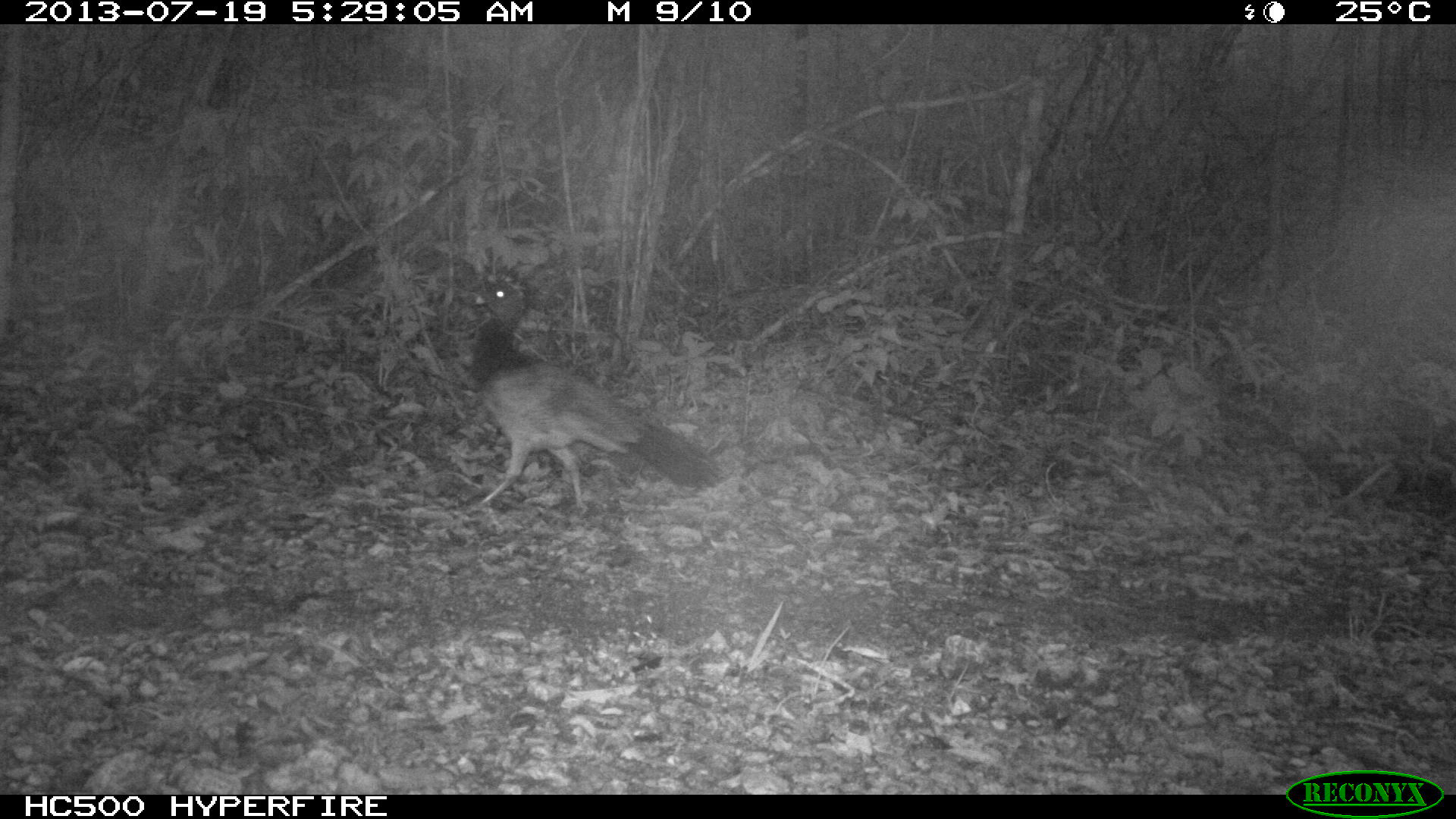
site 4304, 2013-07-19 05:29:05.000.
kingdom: Animalia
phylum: Chordata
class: Aves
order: Galliformes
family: Cracidae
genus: Crax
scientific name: Crax rubra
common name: great curassow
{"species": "Crax rubra (great curassow)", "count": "1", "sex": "female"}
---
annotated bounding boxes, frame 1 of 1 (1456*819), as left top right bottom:
crax rubra: 464 280 723 515